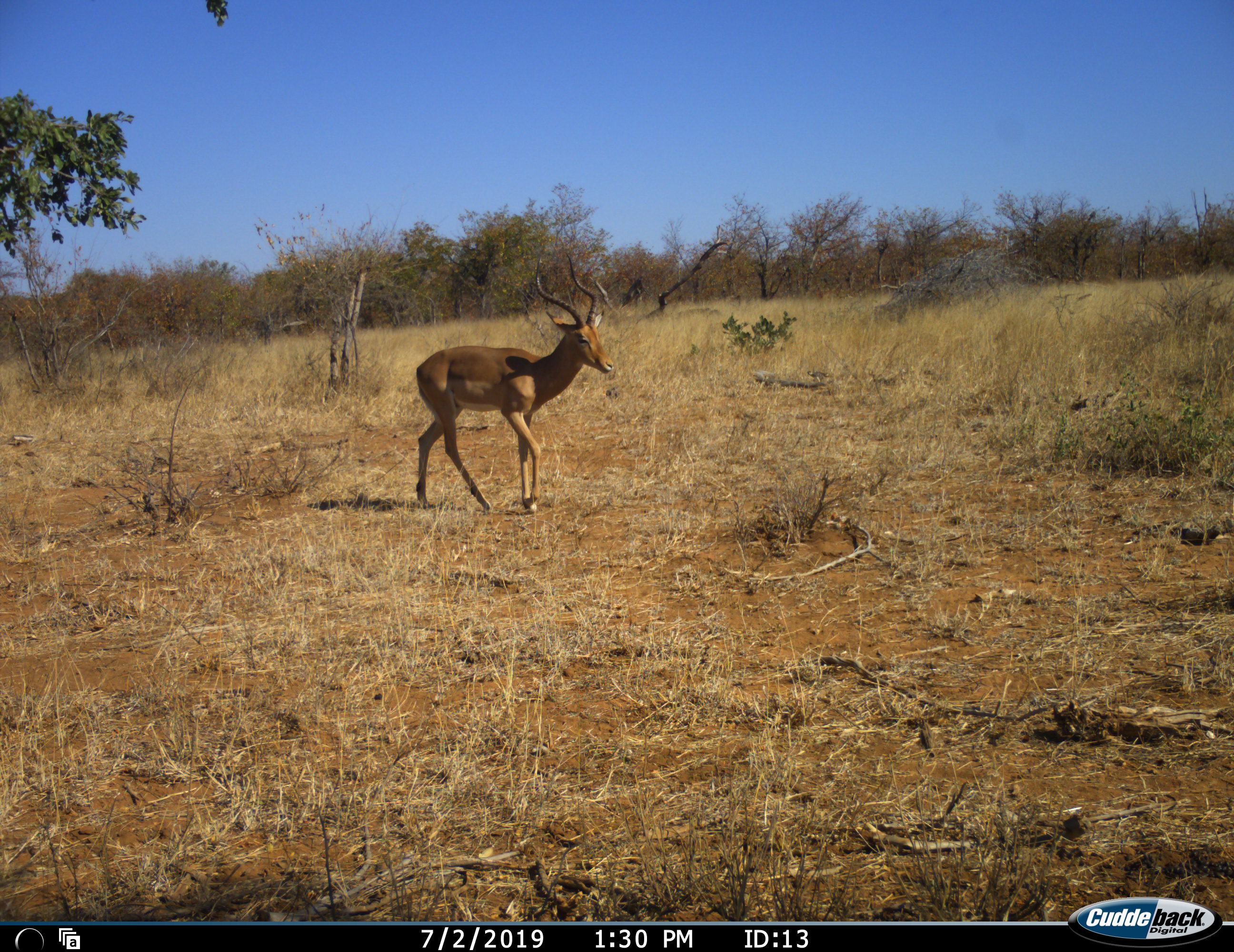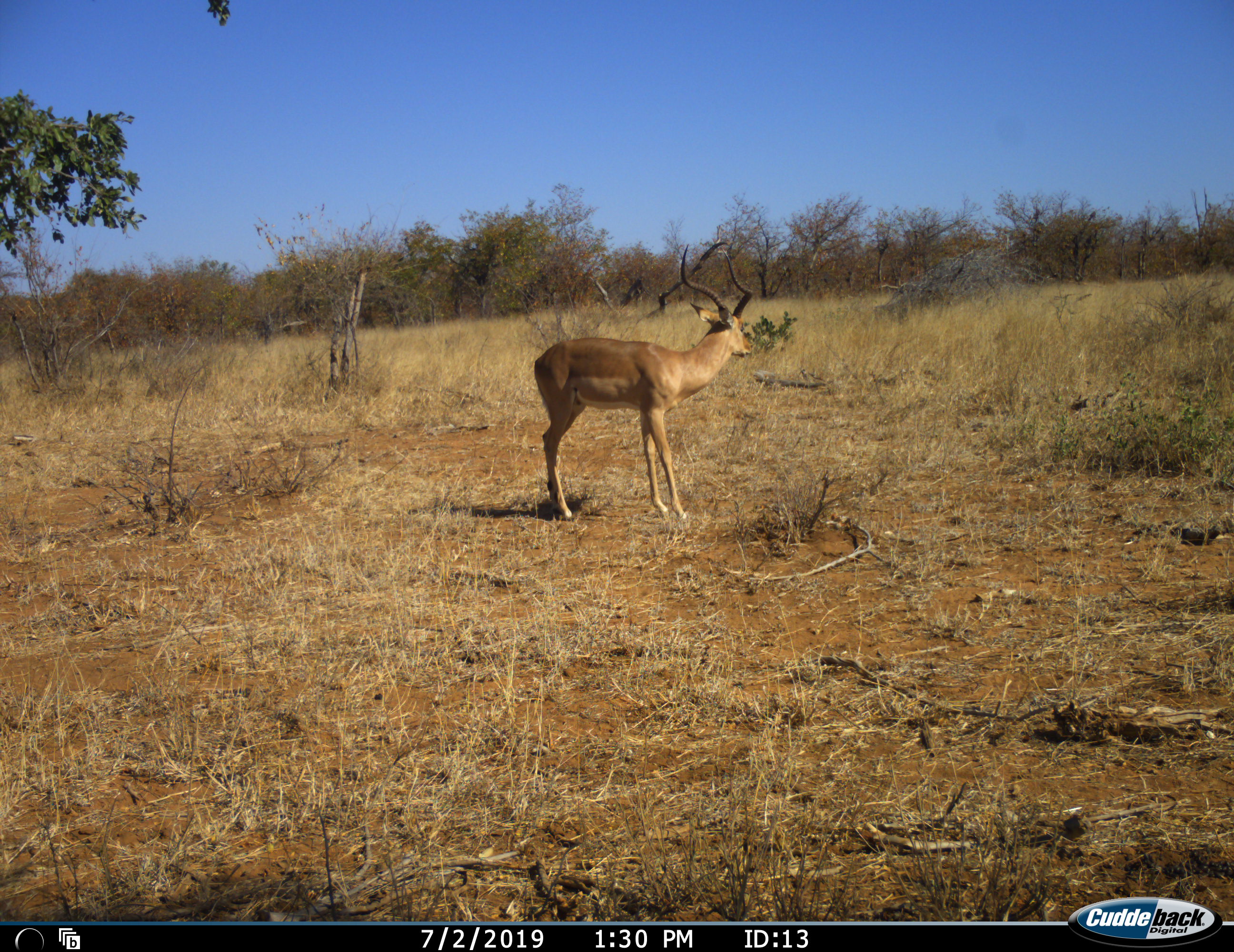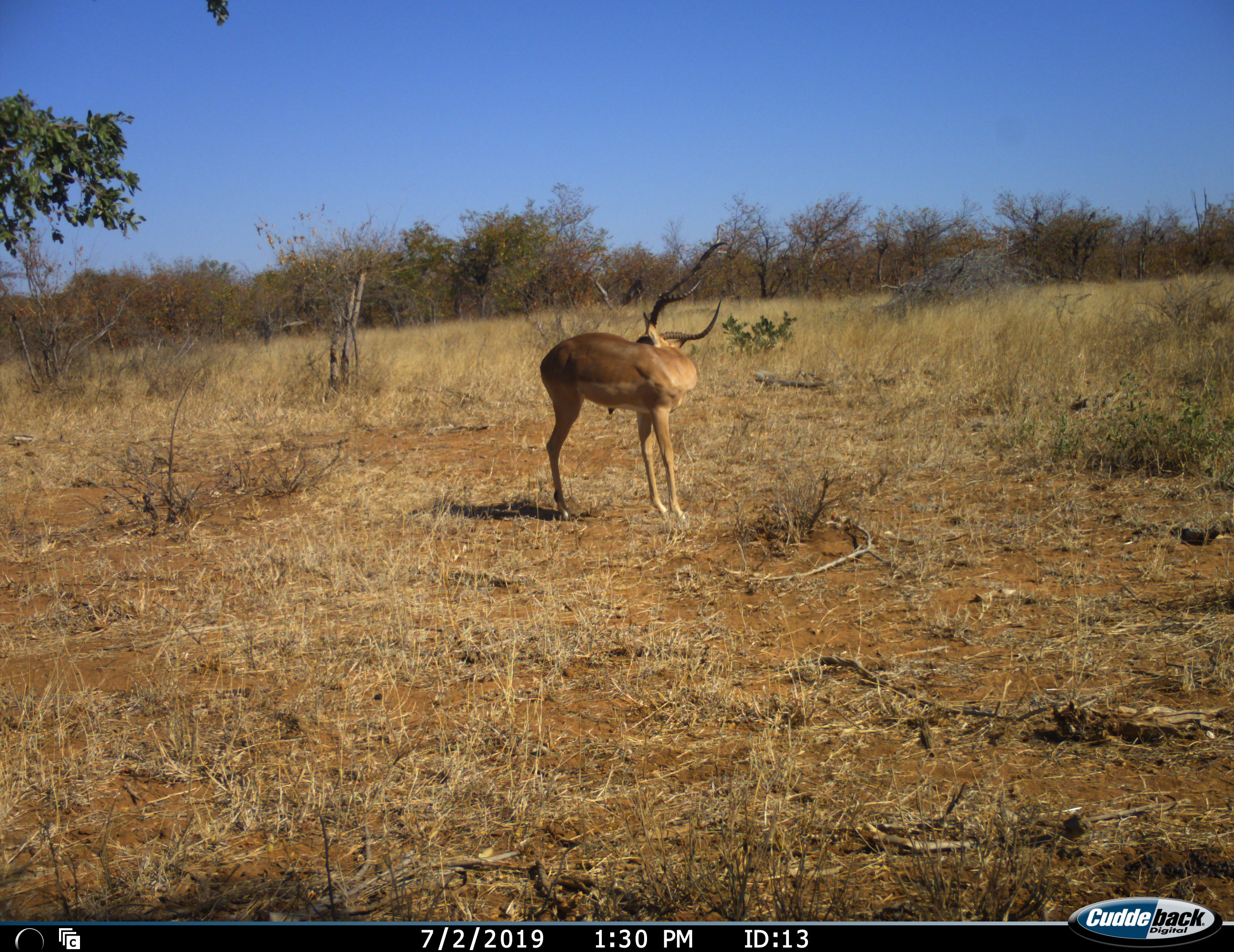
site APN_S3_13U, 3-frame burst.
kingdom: Animalia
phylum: Chordata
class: Mammalia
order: Artiodactyla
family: Bovidae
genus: Aepyceros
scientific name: Aepyceros melampus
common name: impala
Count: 1.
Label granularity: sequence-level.